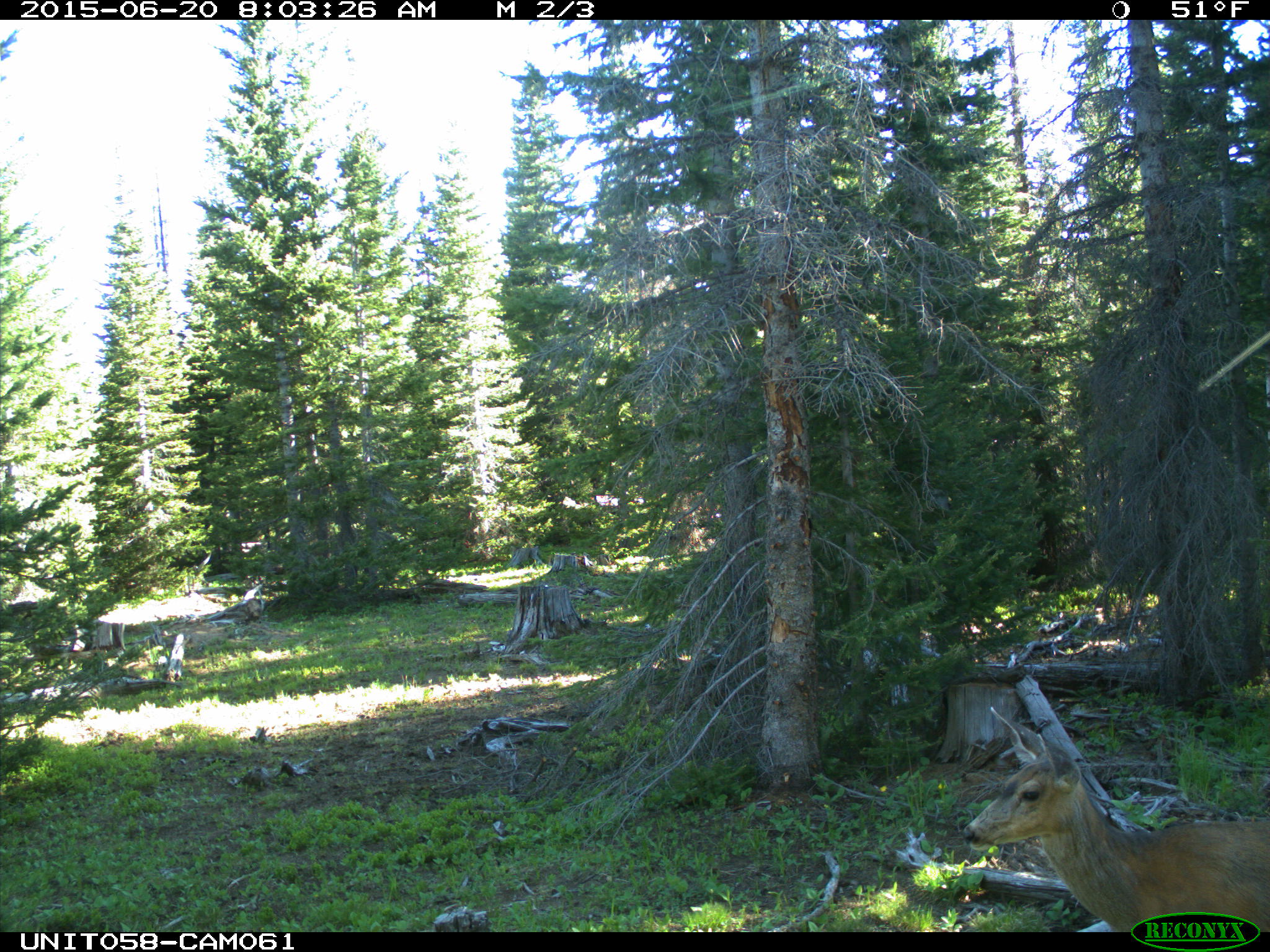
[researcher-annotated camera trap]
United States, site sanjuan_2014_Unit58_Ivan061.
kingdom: Animalia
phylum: Chordata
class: Mammalia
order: Artiodactyla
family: Cervidae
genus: Odocoileus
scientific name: Odocoileus hemionus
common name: mule deer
Odocoileus hemionus (mule deer).